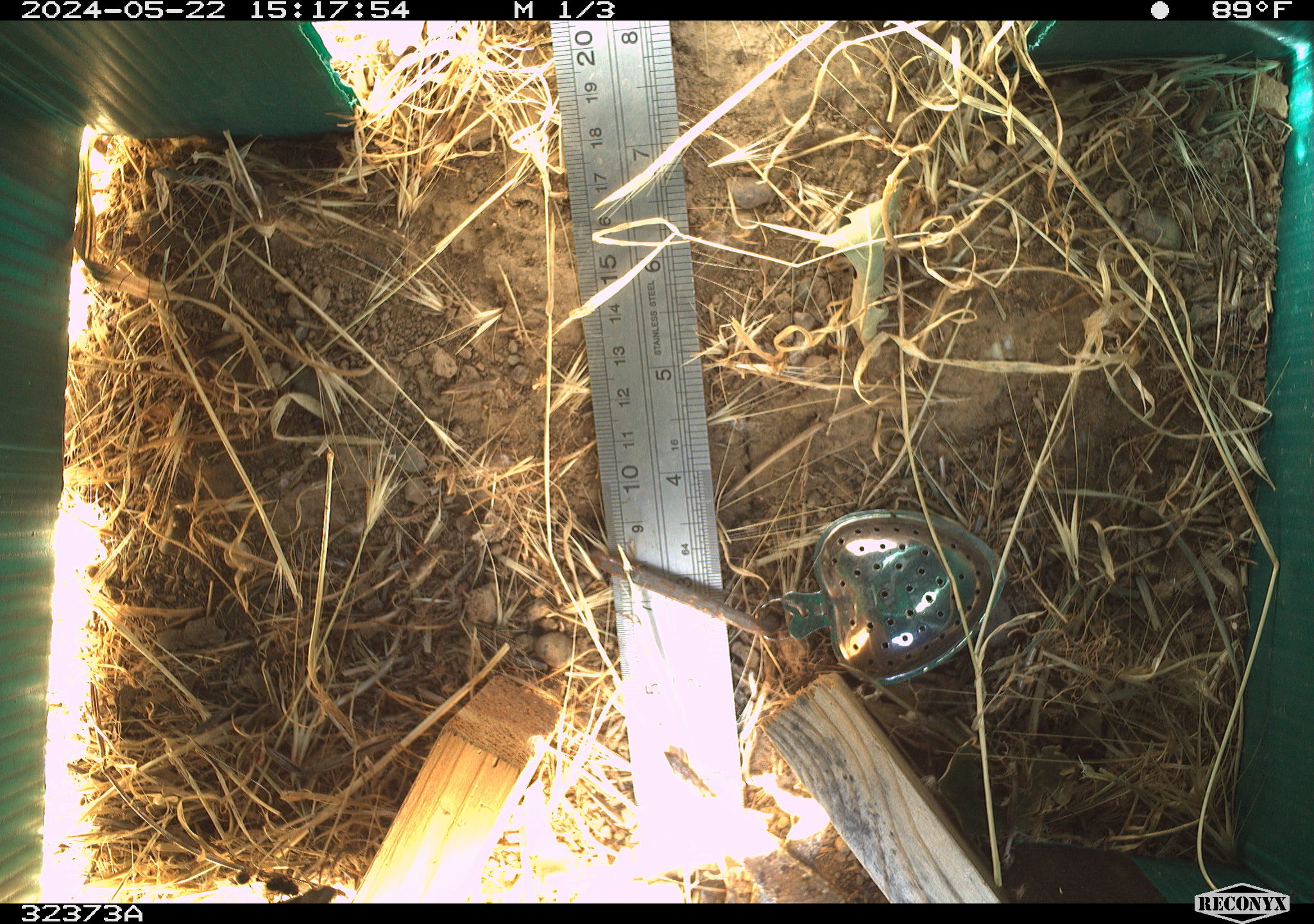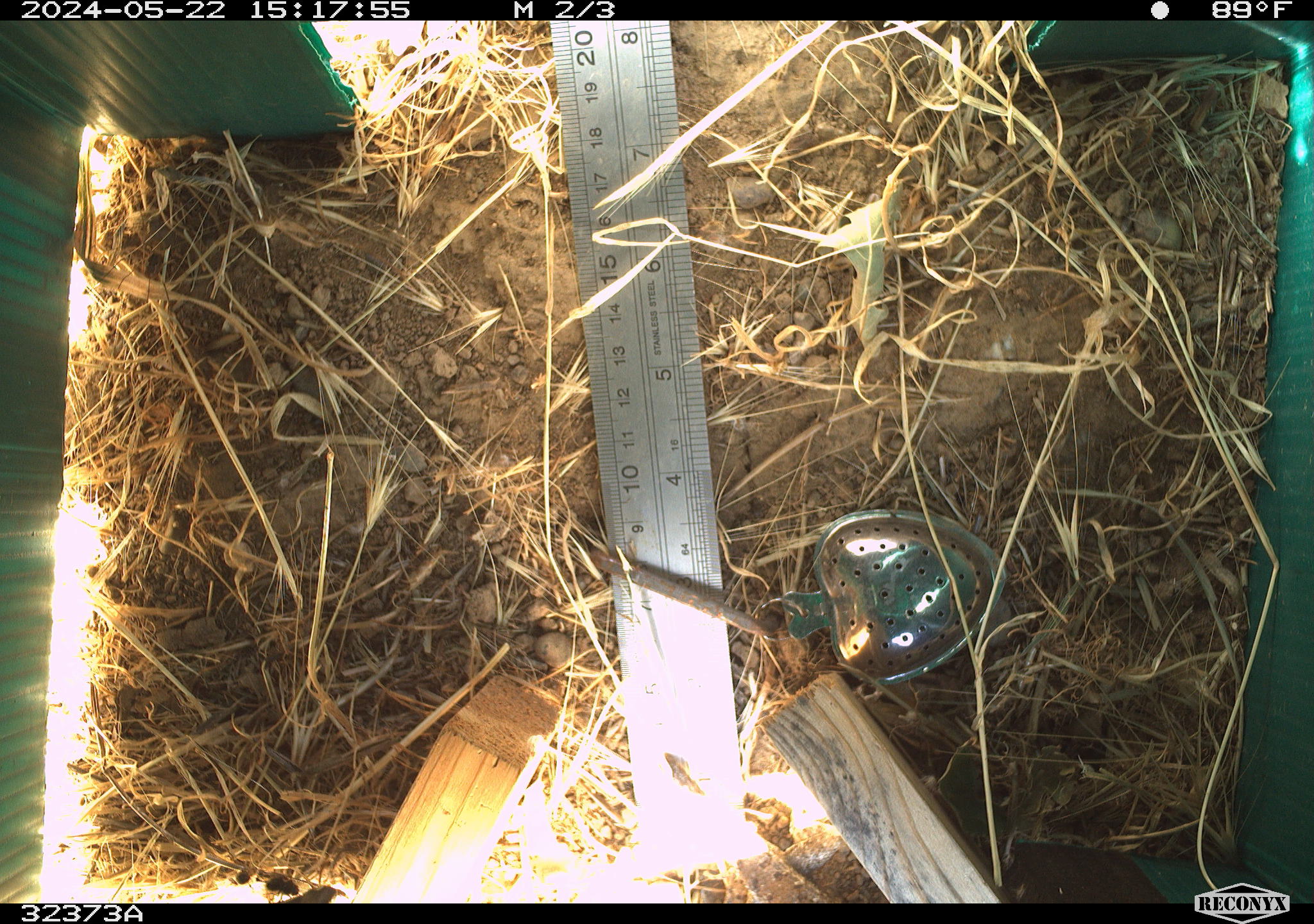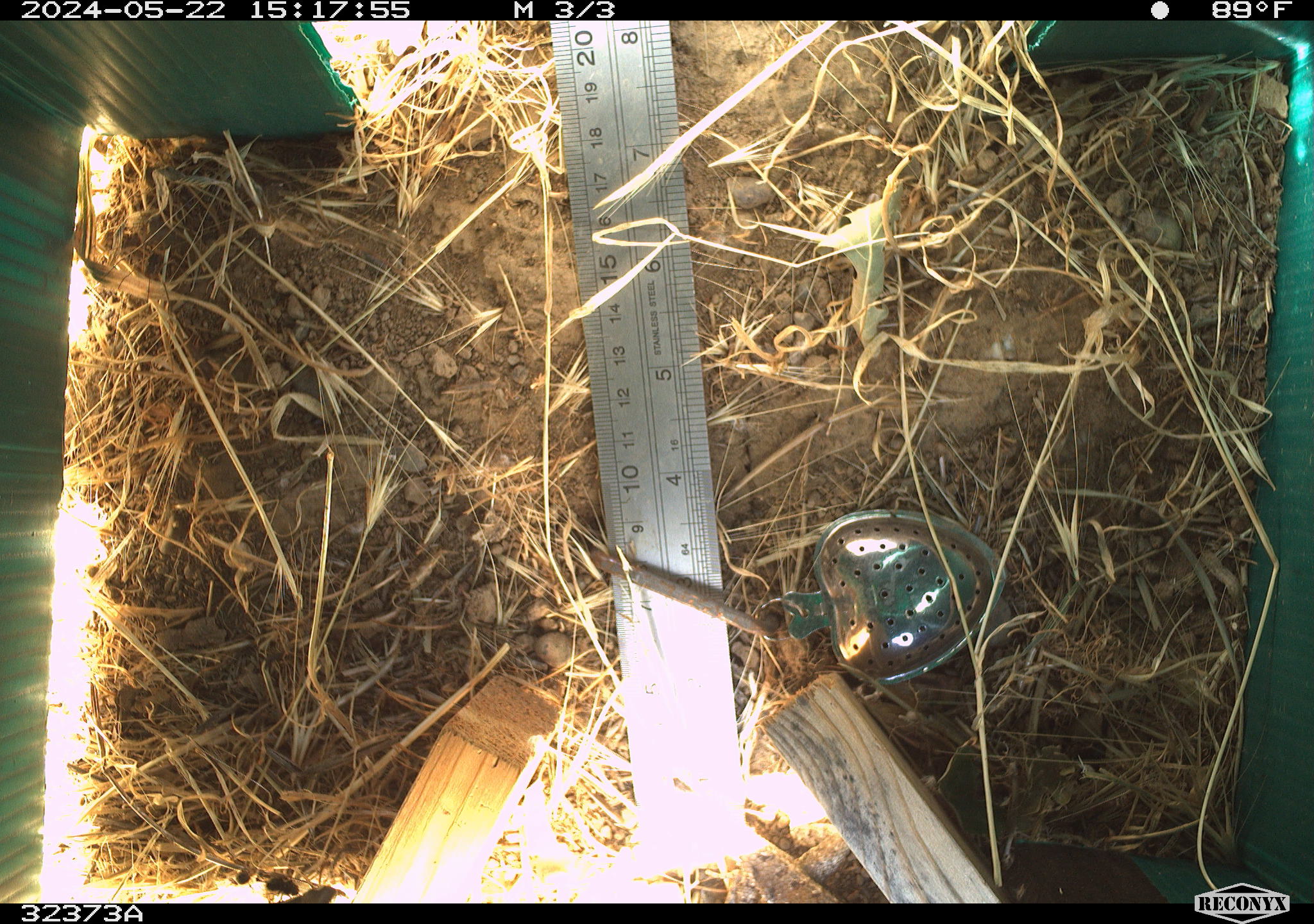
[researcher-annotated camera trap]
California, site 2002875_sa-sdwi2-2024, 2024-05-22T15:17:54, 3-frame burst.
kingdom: Animalia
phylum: Chordata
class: Reptilia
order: Squamata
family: Phrynosomatidae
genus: Sceloporus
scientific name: Sceloporus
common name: spiny lizards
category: sceloporus species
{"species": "sceloporus species (spiny lizards) (Sceloporus)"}